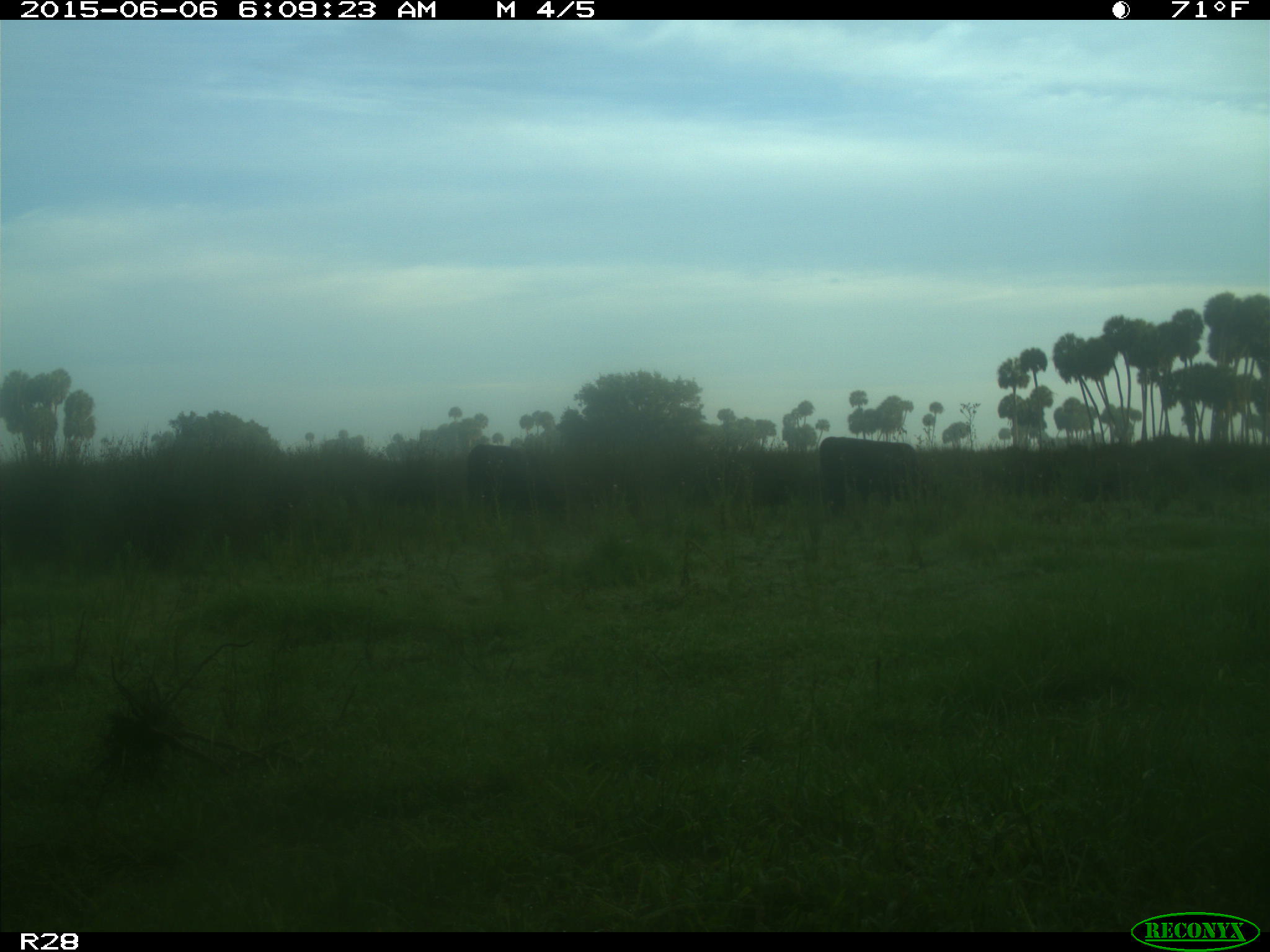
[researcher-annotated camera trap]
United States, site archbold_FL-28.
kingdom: Animalia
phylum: Chordata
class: Mammalia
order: Artiodactyla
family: Bovidae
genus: Bos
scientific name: Bos taurus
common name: domestic cow